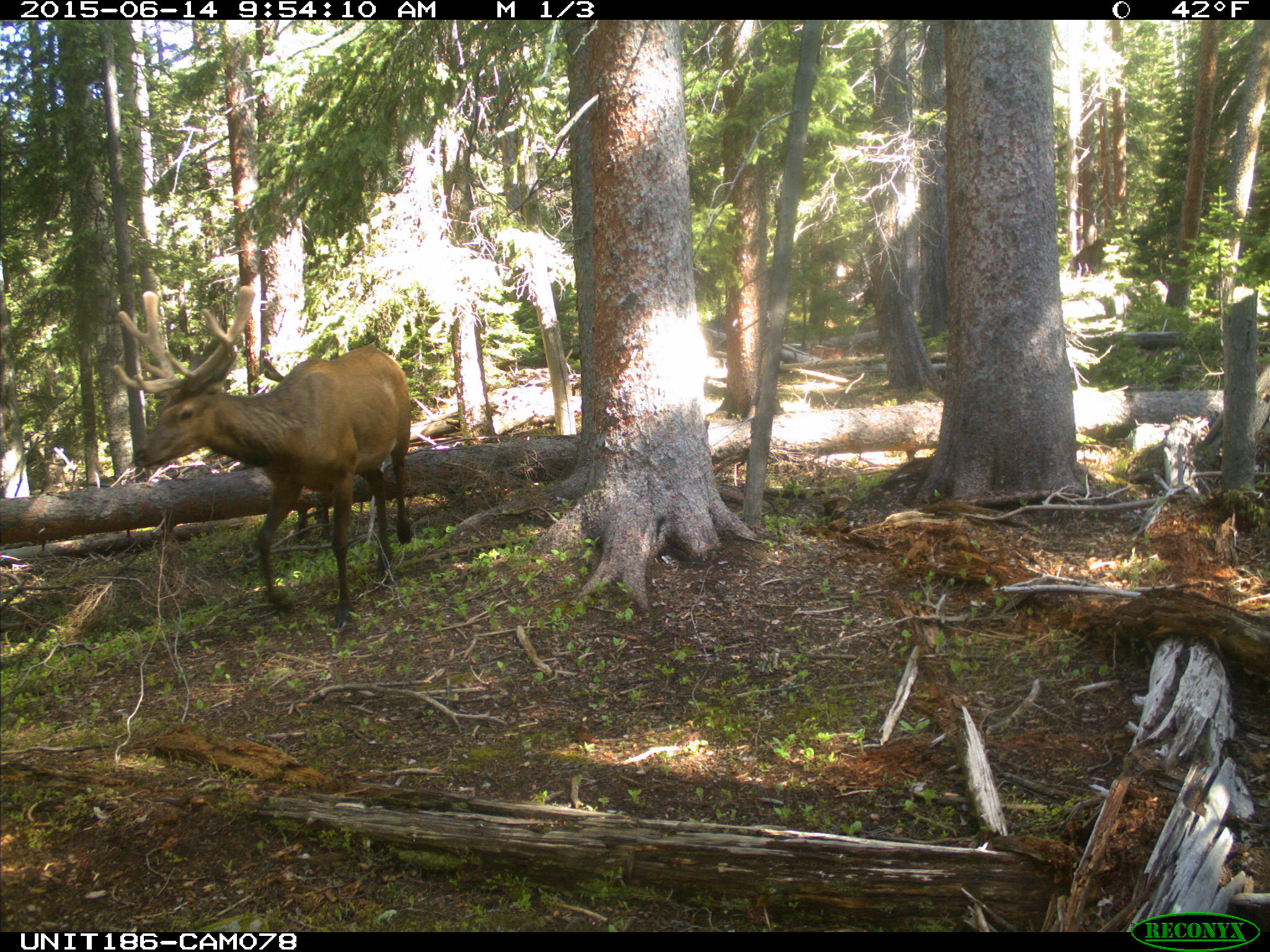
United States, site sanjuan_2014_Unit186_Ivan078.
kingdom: Animalia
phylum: Chordata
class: Mammalia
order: Artiodactyla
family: Cervidae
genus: Cervus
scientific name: Cervus elaphus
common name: red deer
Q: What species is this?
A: Cervus elaphus (red deer).